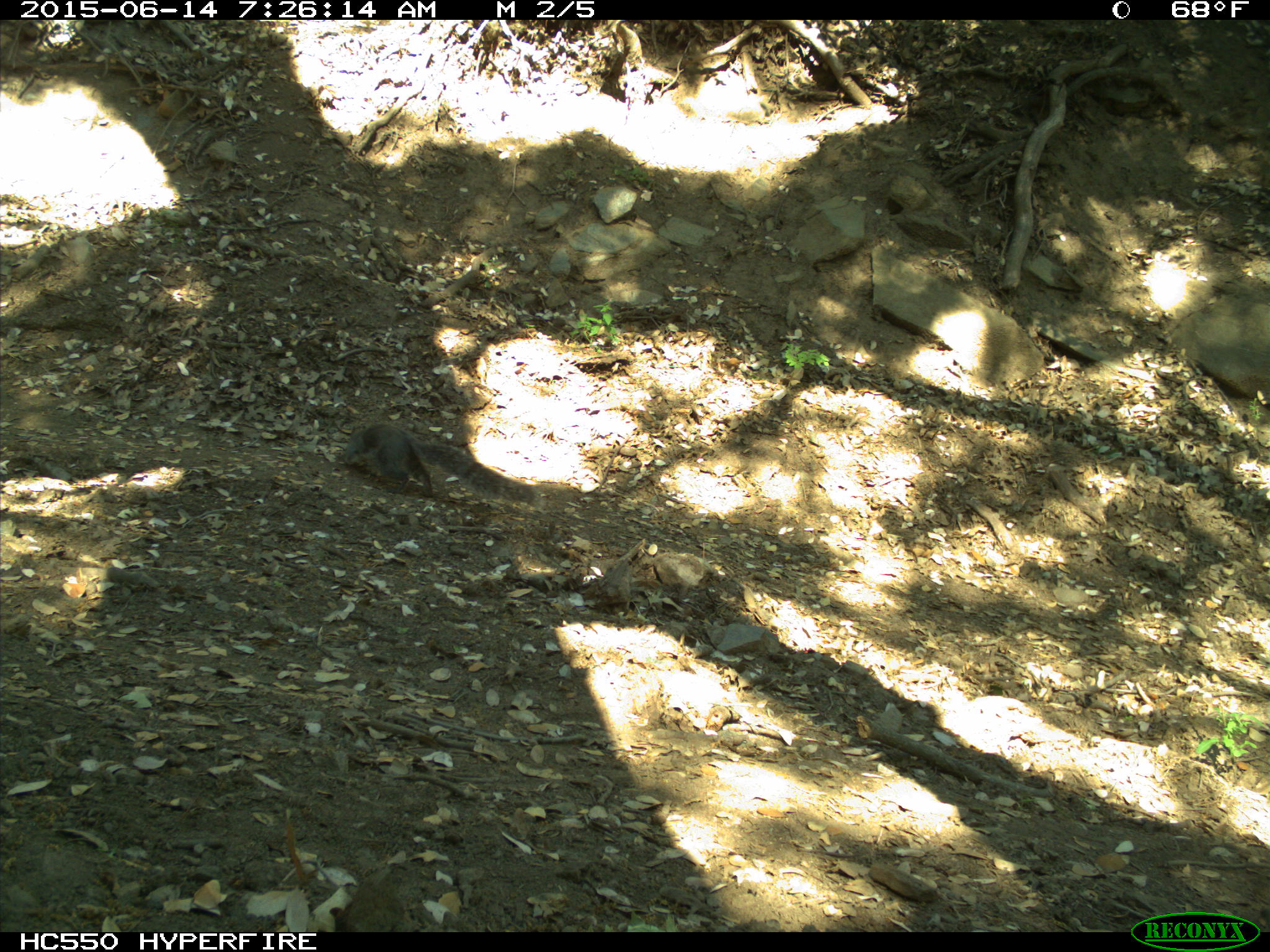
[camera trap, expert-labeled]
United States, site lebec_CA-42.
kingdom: Animalia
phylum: Chordata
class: Mammalia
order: Rodentia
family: Sciuridae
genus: Sciurus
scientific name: Sciurus carolinensis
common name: eastern gray squirrel